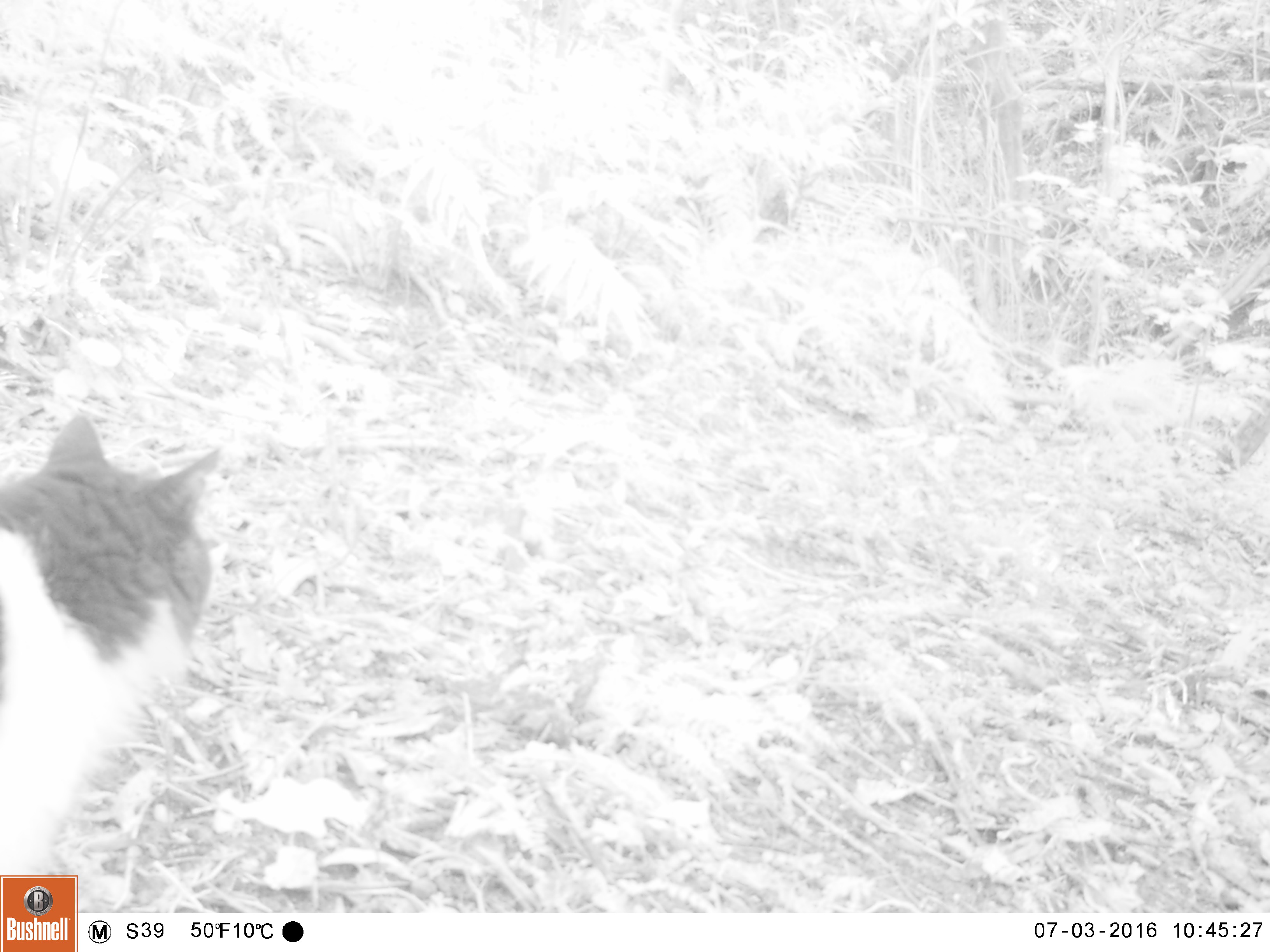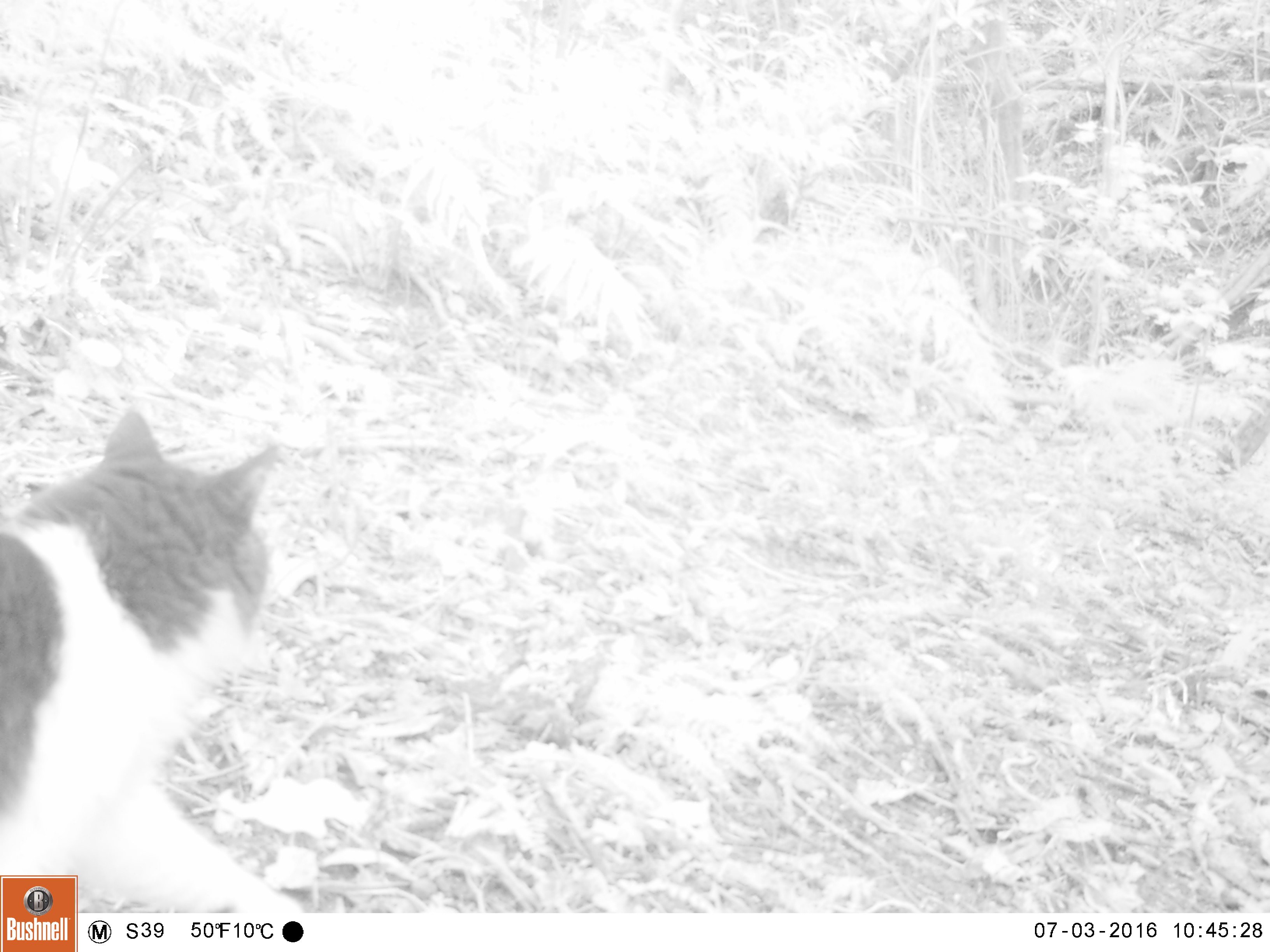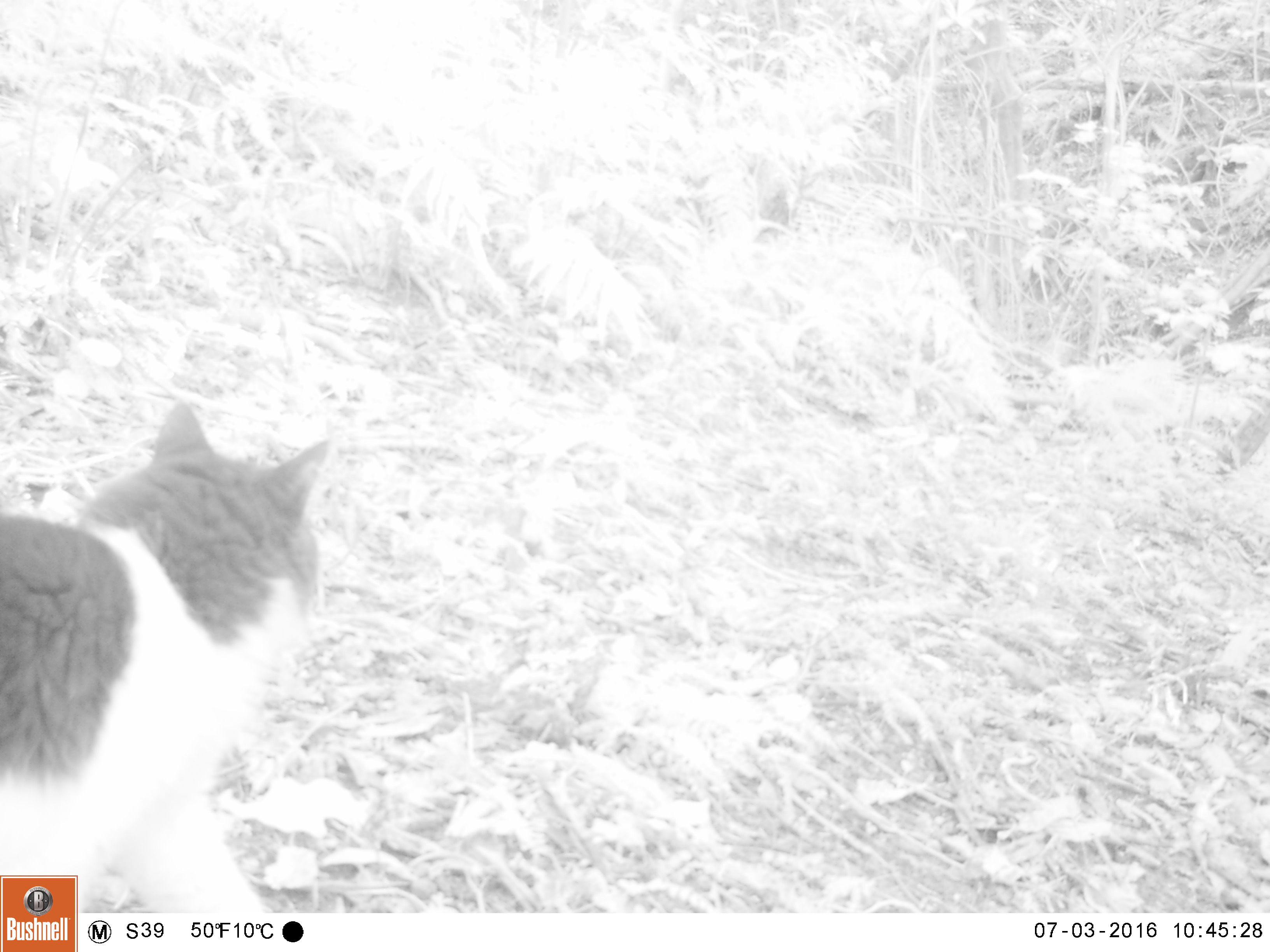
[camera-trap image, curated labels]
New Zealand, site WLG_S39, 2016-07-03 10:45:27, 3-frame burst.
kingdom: Animalia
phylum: Chordata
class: Mammalia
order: Carnivora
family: Felidae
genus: Felis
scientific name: Felis catus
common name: domestic cat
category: cat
Cat (domestic cat) (Felis catus).